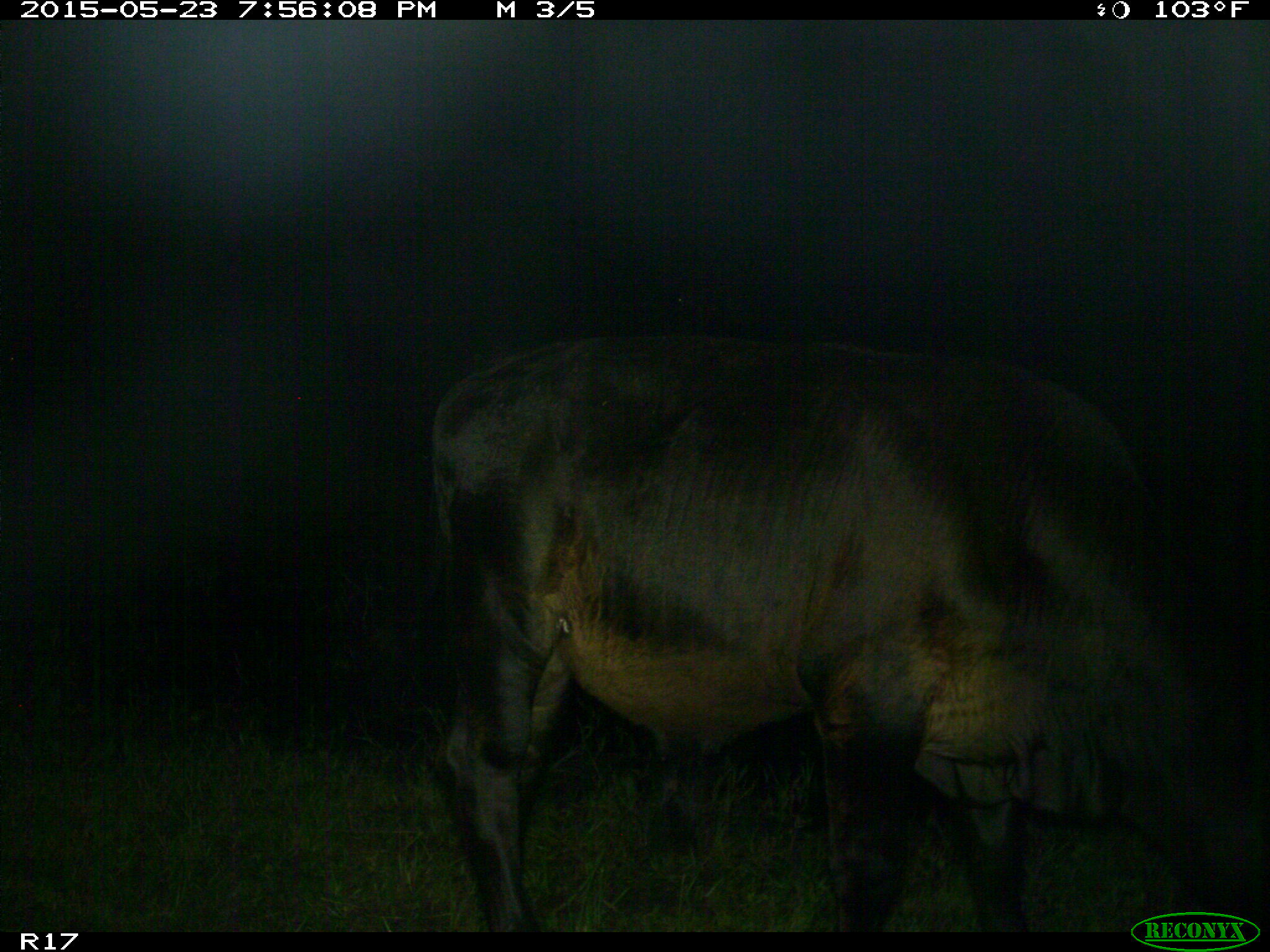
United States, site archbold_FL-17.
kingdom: Animalia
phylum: Chordata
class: Mammalia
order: Artiodactyla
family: Bovidae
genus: Bos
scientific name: Bos taurus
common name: domestic cow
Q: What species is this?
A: Bos taurus (domestic cow).